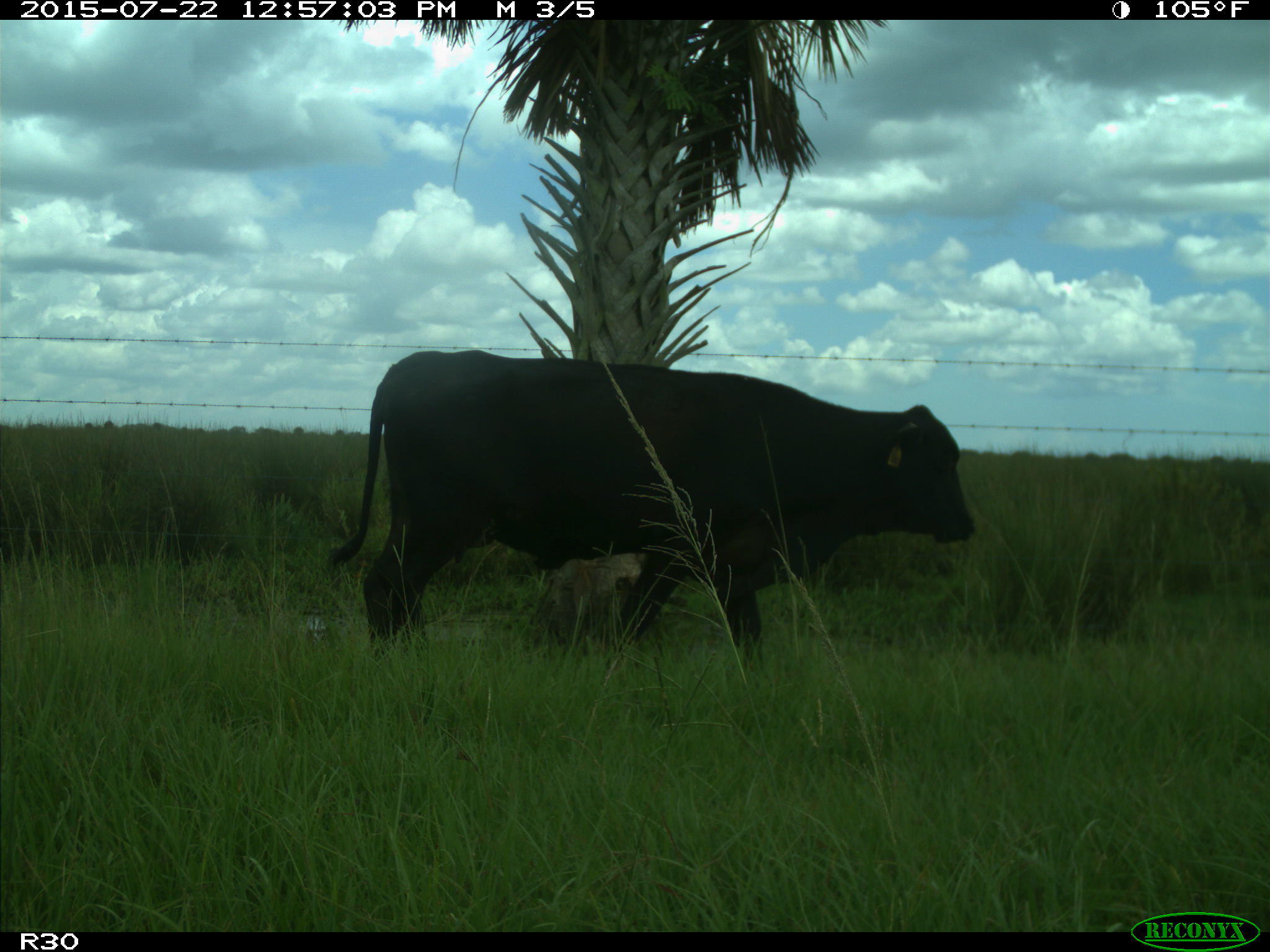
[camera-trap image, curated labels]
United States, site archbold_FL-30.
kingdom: Animalia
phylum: Chordata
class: Mammalia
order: Artiodactyla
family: Bovidae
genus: Bos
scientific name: Bos taurus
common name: domestic cow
Bos taurus (domestic cow).